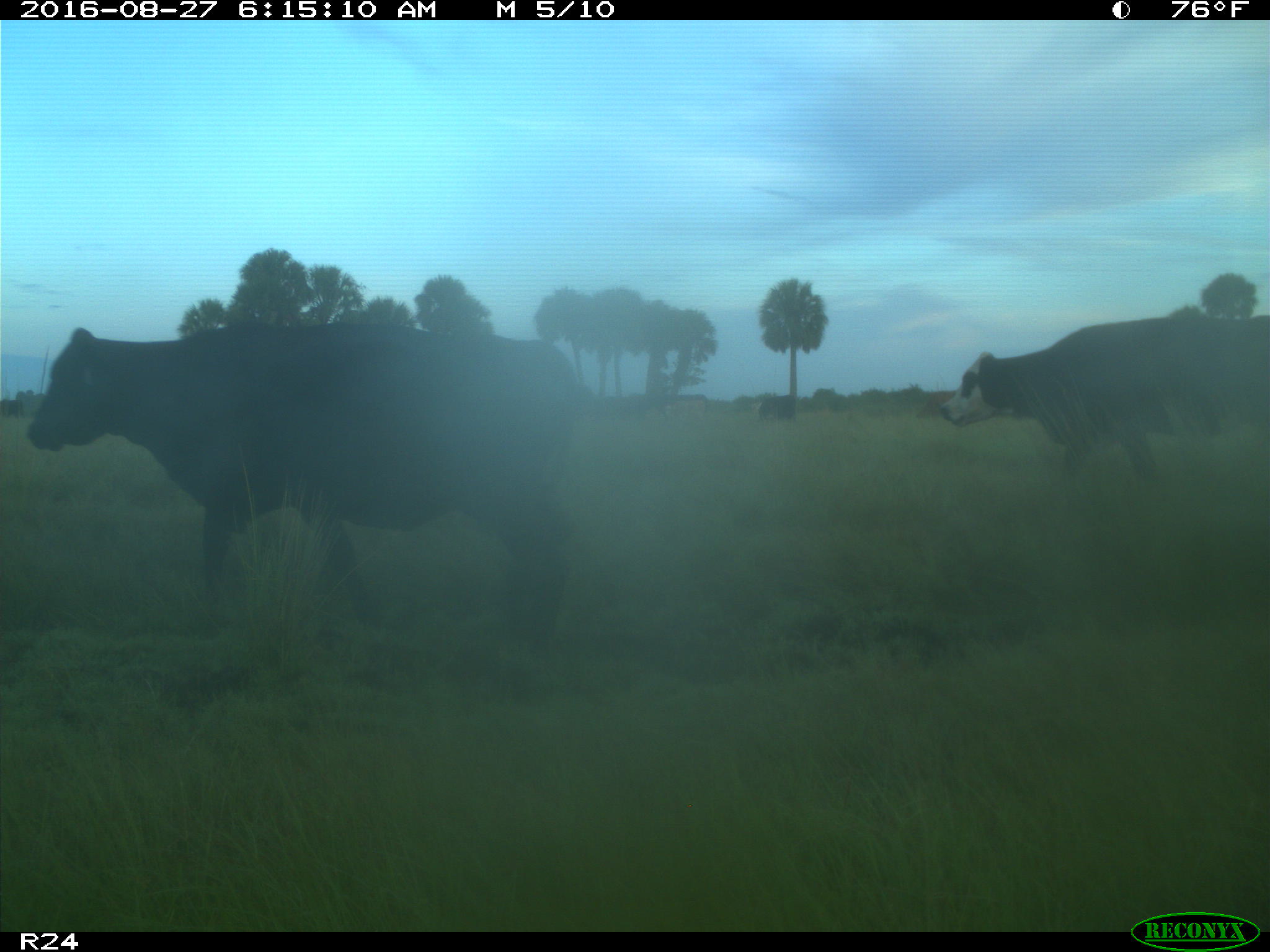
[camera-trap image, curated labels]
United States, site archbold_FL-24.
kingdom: Animalia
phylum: Chordata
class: Mammalia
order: Artiodactyla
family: Bovidae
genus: Bos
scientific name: Bos taurus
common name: domestic cow